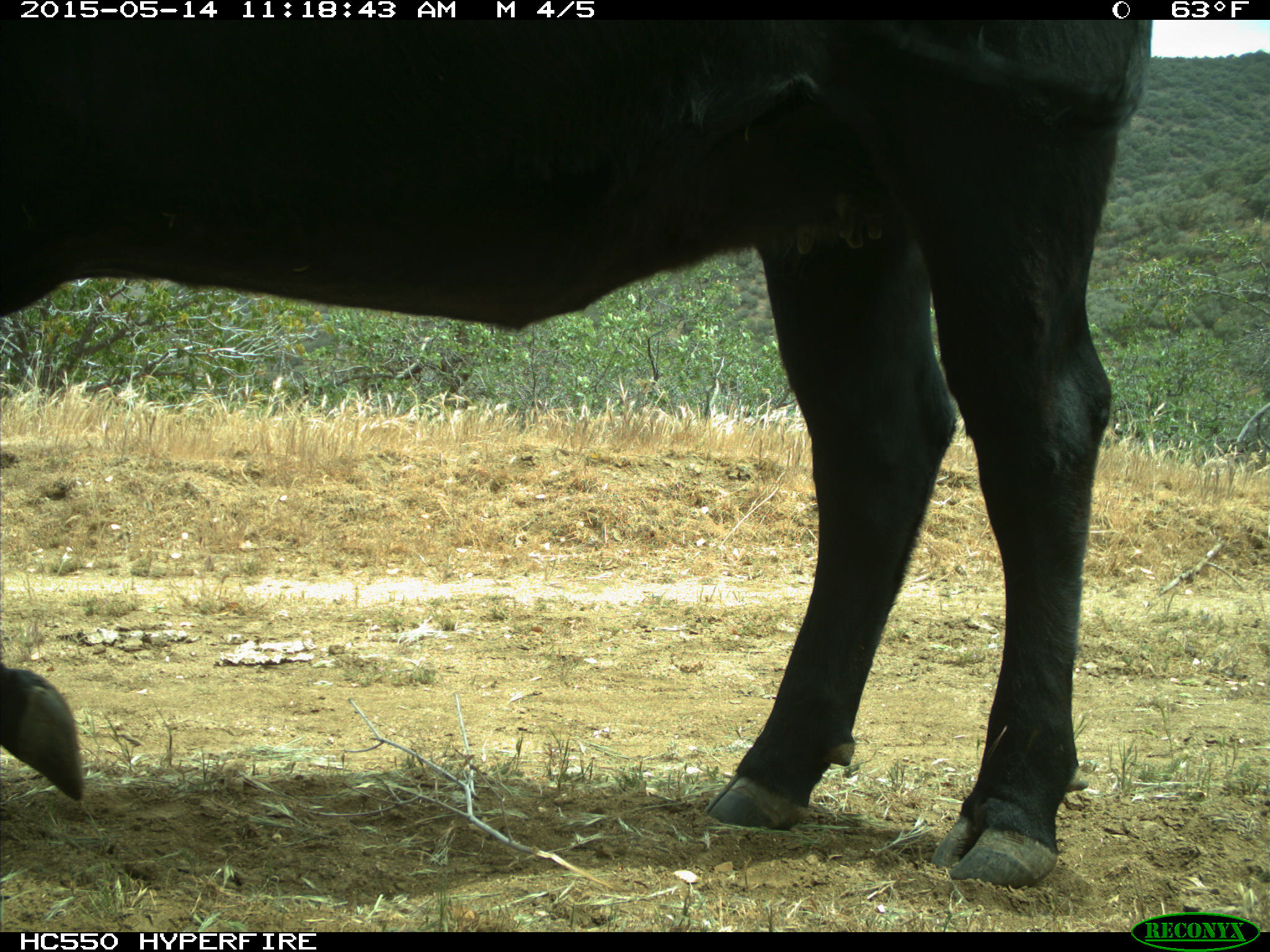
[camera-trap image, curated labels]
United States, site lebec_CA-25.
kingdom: Animalia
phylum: Chordata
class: Mammalia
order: Artiodactyla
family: Bovidae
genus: Bos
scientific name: Bos taurus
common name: domestic cow